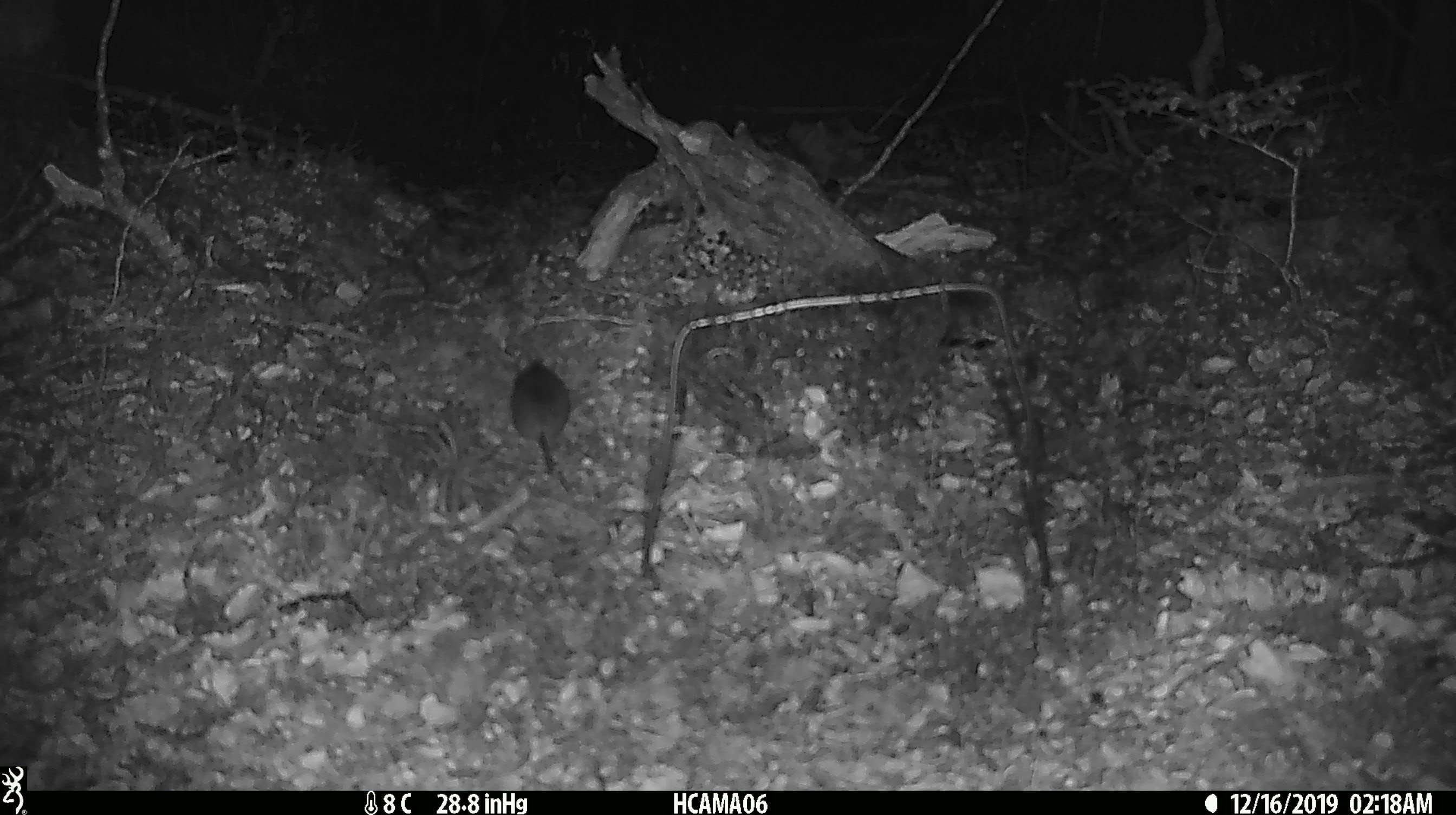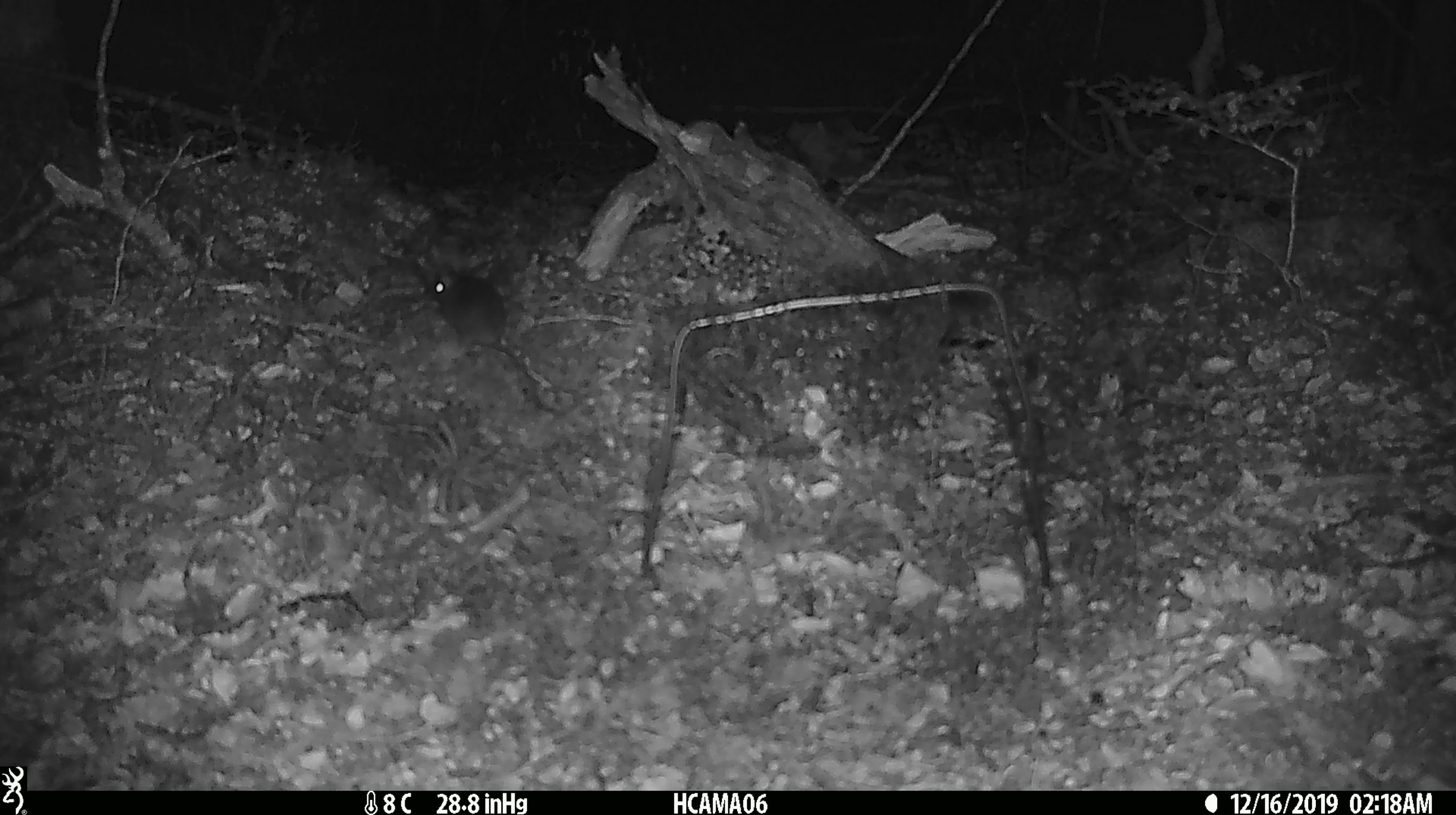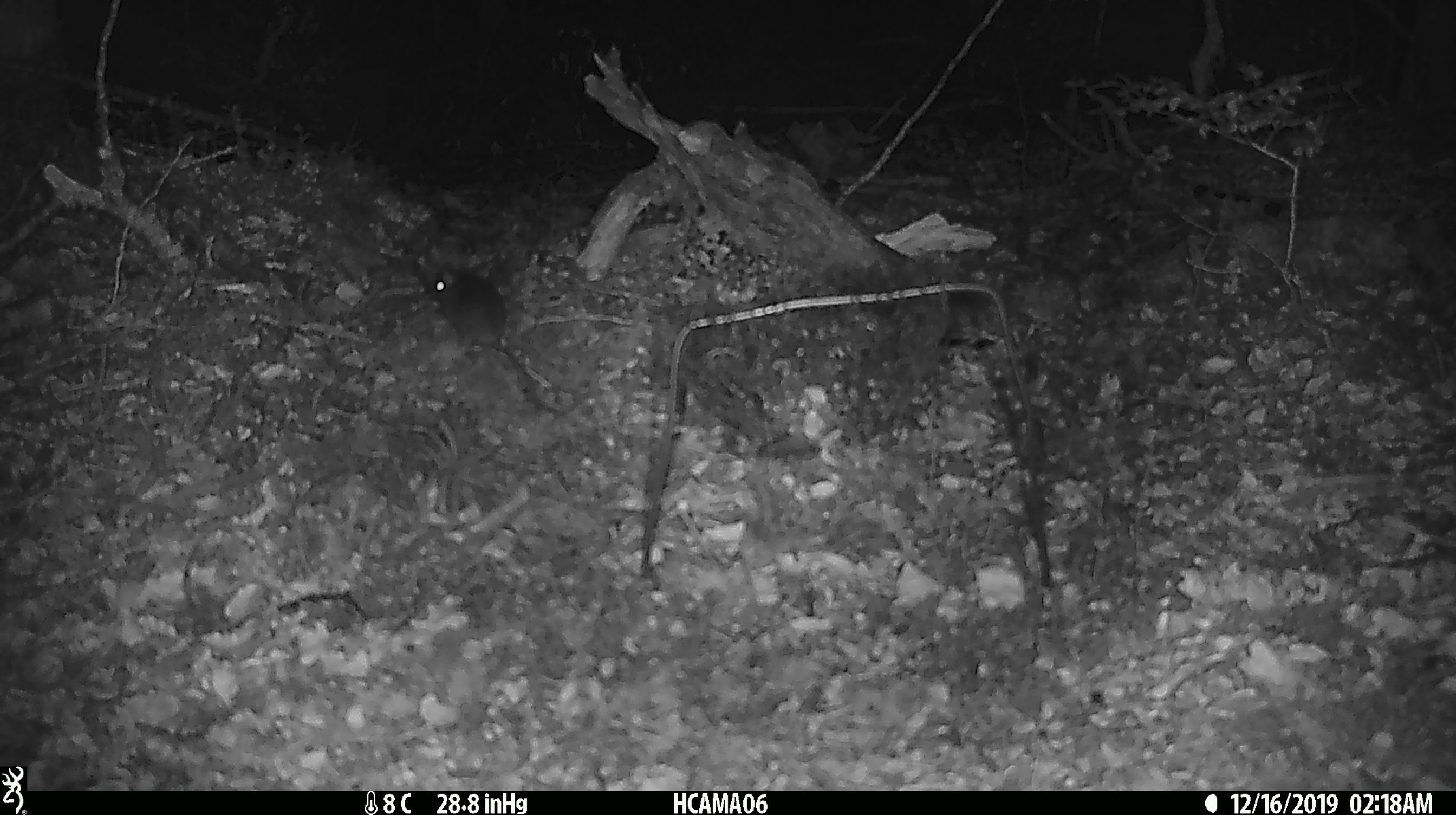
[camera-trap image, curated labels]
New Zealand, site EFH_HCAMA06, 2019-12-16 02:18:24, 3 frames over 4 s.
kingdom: Animalia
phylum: Chordata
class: Mammalia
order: Rodentia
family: Muridae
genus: Mus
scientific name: Mus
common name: mouse